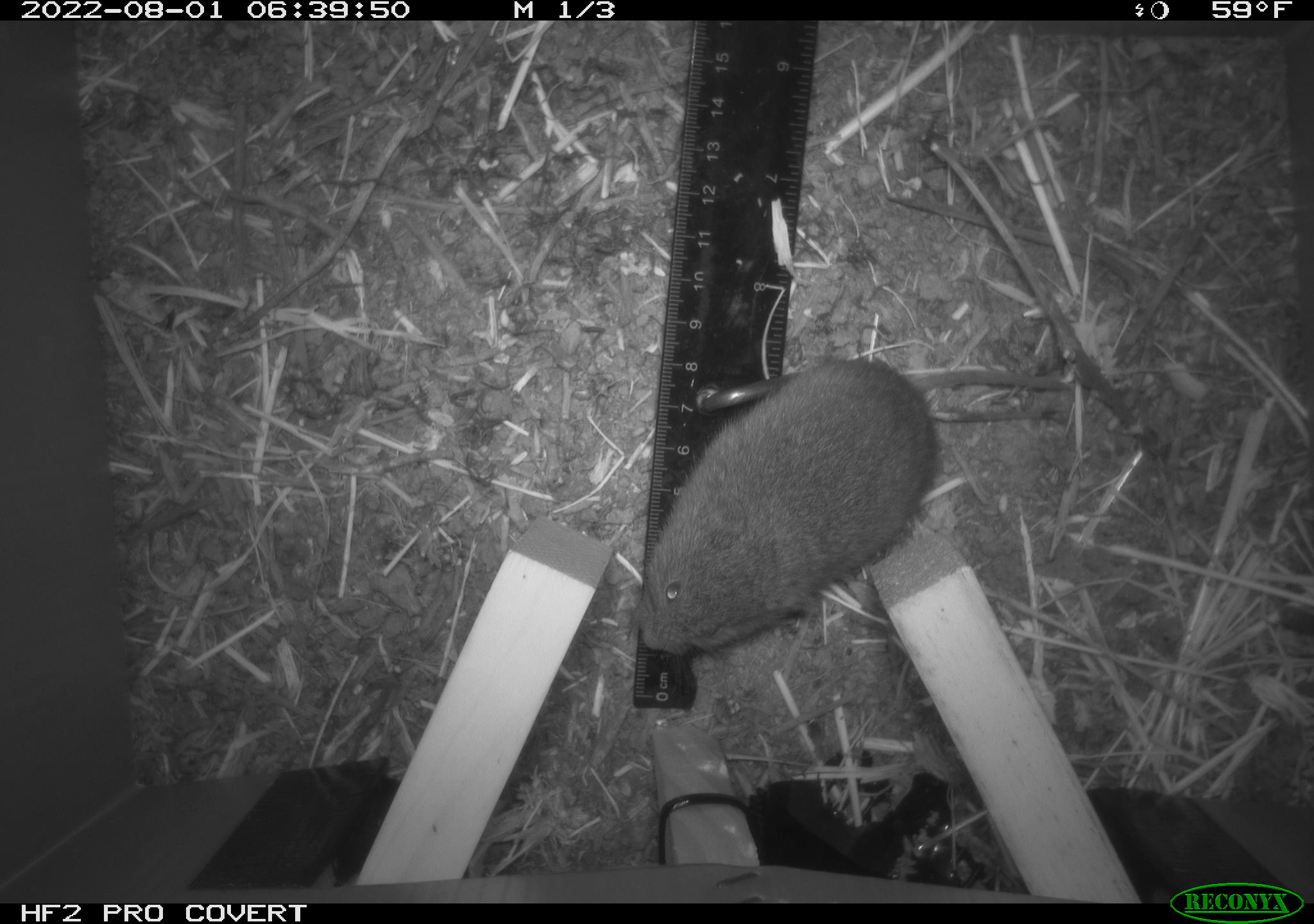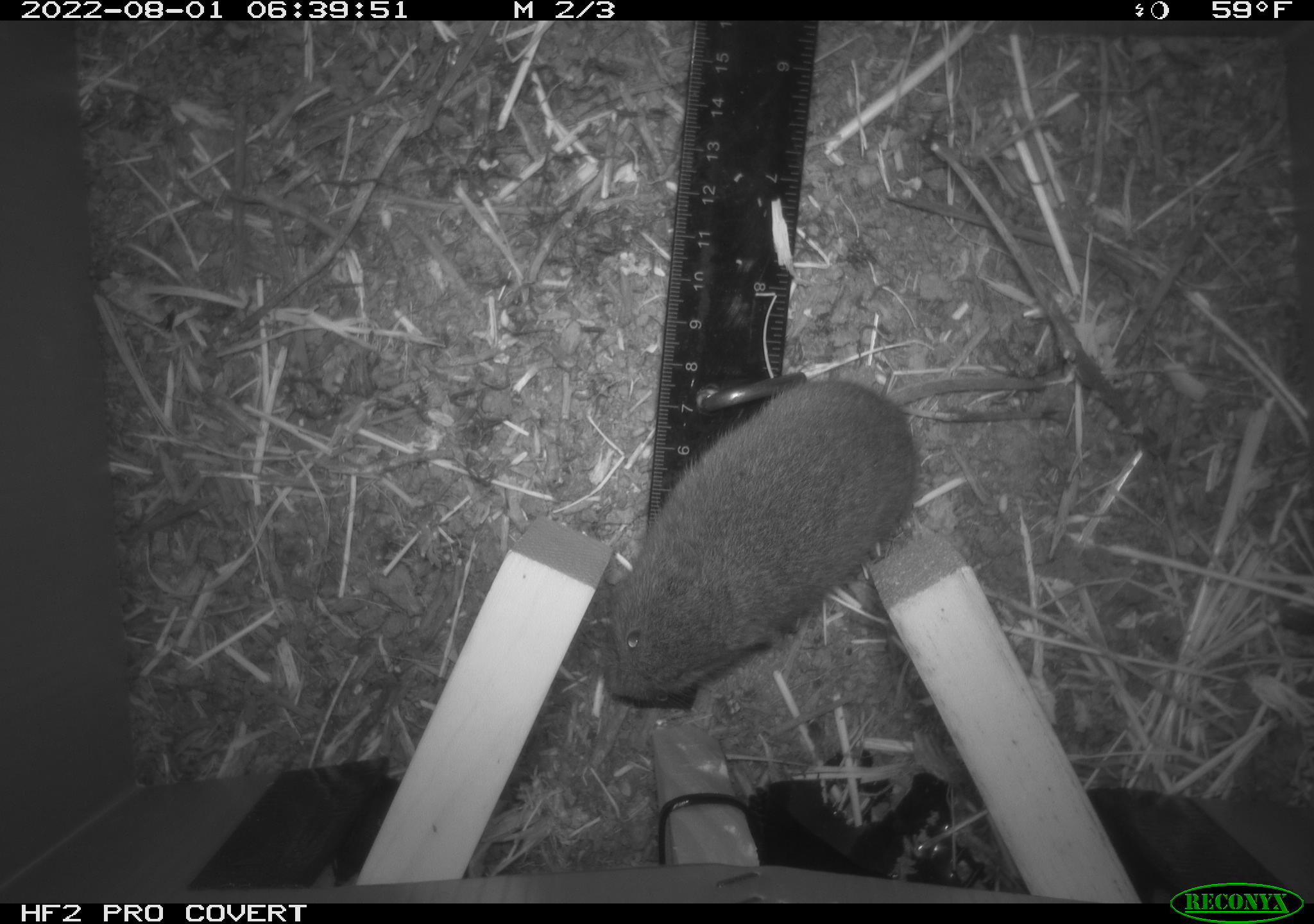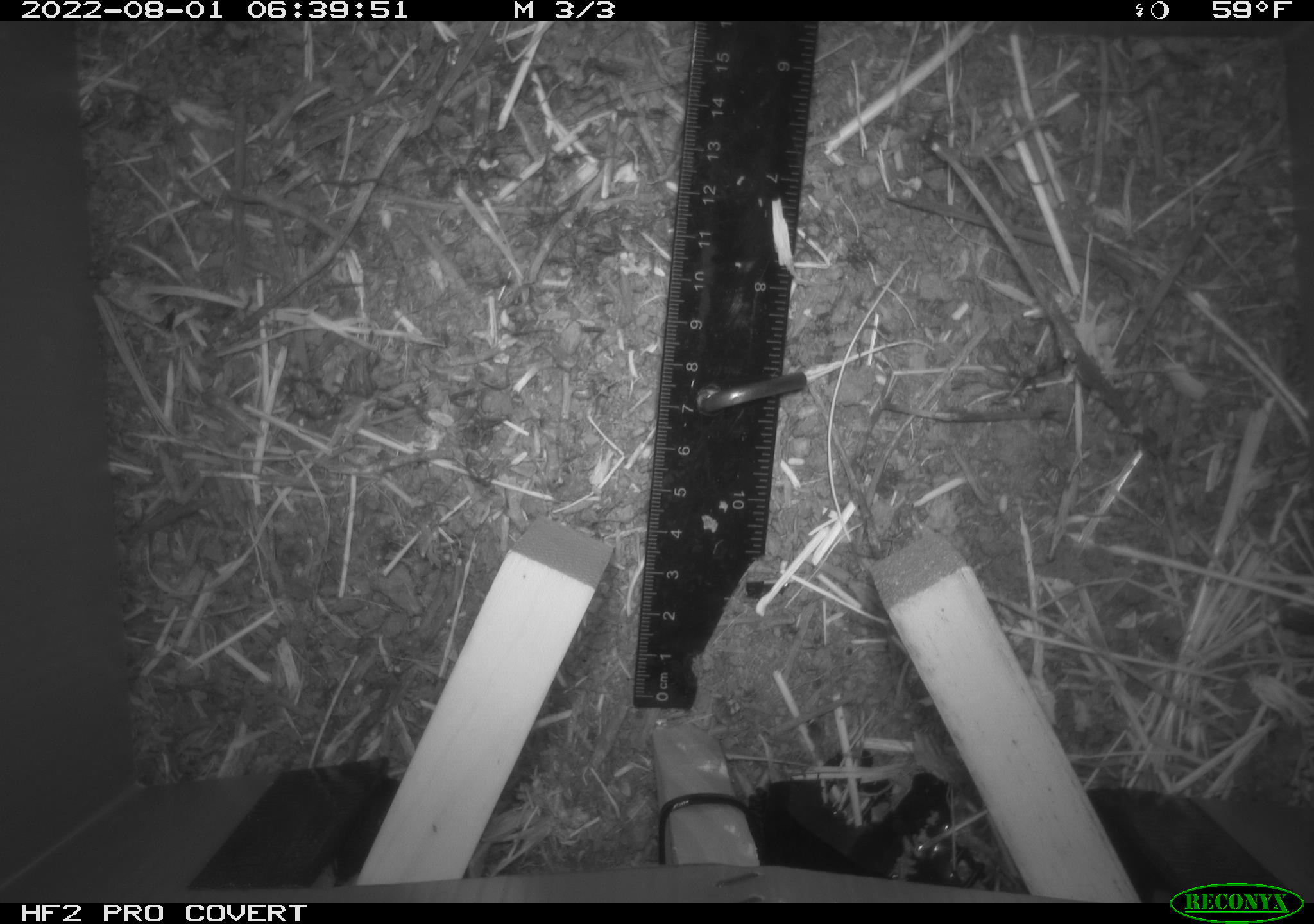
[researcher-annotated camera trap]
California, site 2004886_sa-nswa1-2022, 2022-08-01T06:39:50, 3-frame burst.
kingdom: Animalia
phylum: Chordata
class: Mammalia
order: Rodentia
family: Cricetidae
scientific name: Cricetidae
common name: hamsters, voles, lemmings, and allies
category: cricetidae family